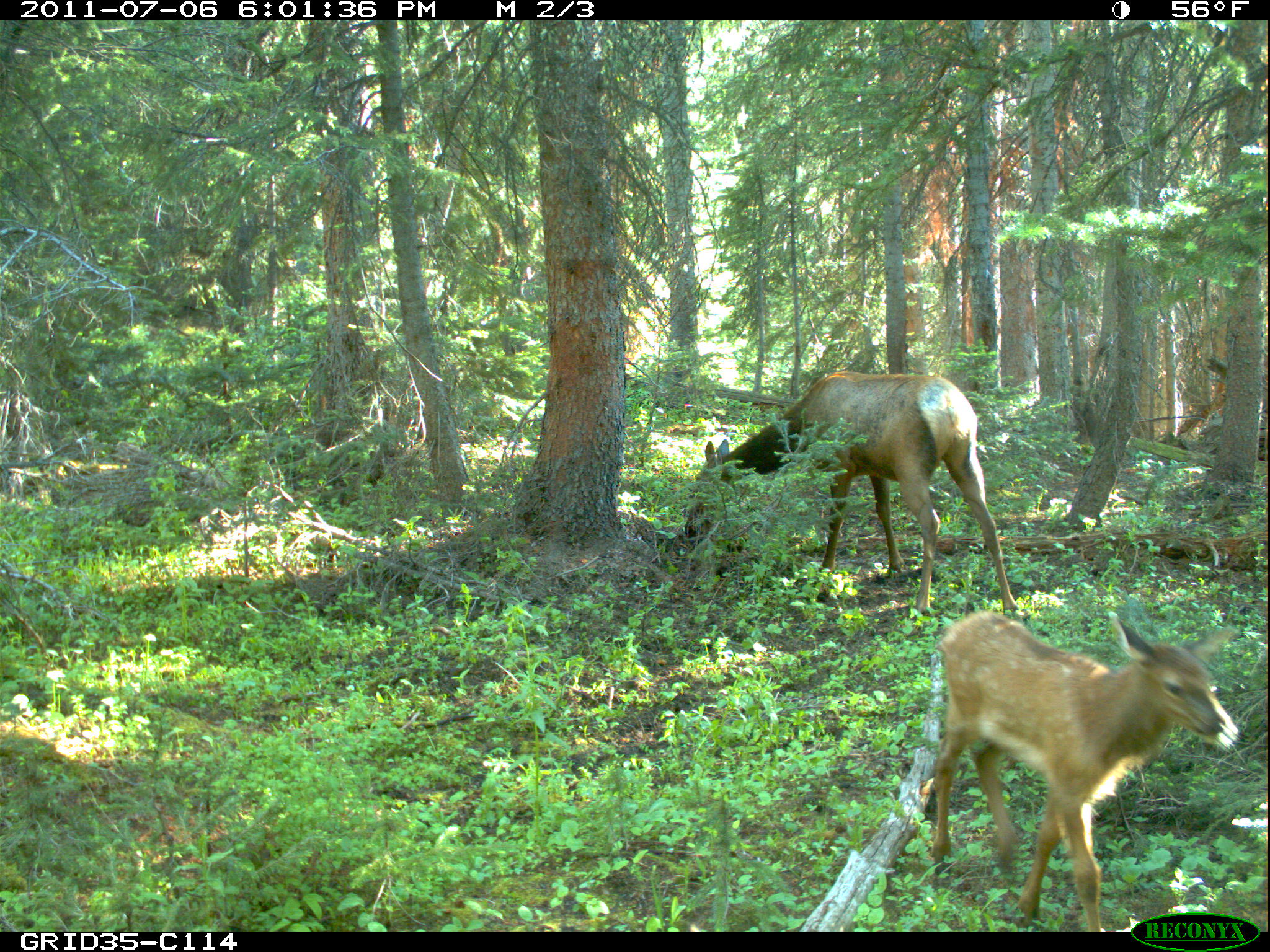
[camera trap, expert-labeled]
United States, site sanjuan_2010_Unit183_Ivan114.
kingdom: Animalia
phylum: Chordata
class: Mammalia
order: Artiodactyla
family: Cervidae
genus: Cervus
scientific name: Cervus elaphus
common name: red deer